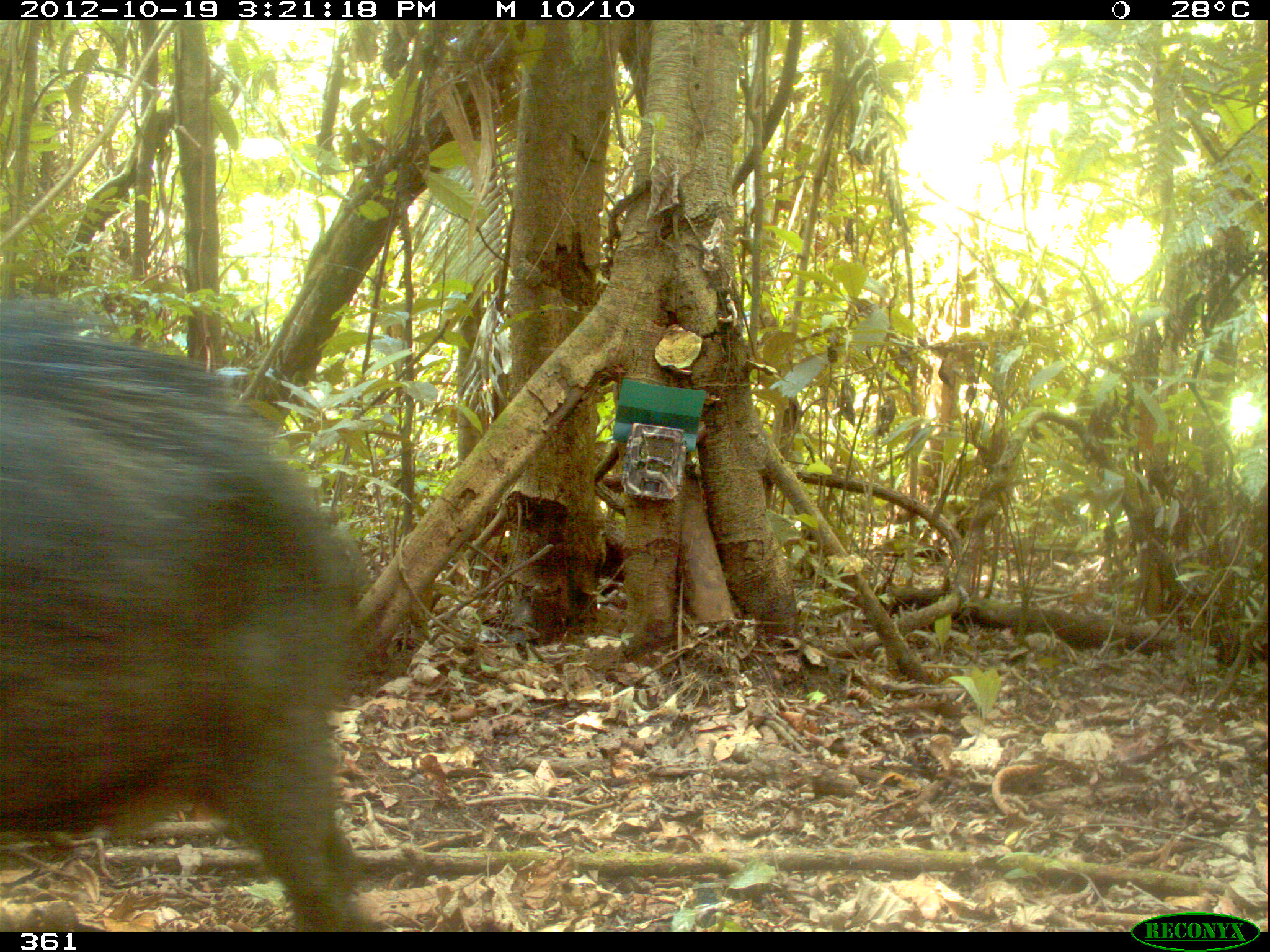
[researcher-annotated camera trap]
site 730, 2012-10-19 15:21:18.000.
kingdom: Animalia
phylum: Chordata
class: Mammalia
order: Artiodactyla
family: Tayassuidae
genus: Tayassu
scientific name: Tayassu pecari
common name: white-lipped peccary